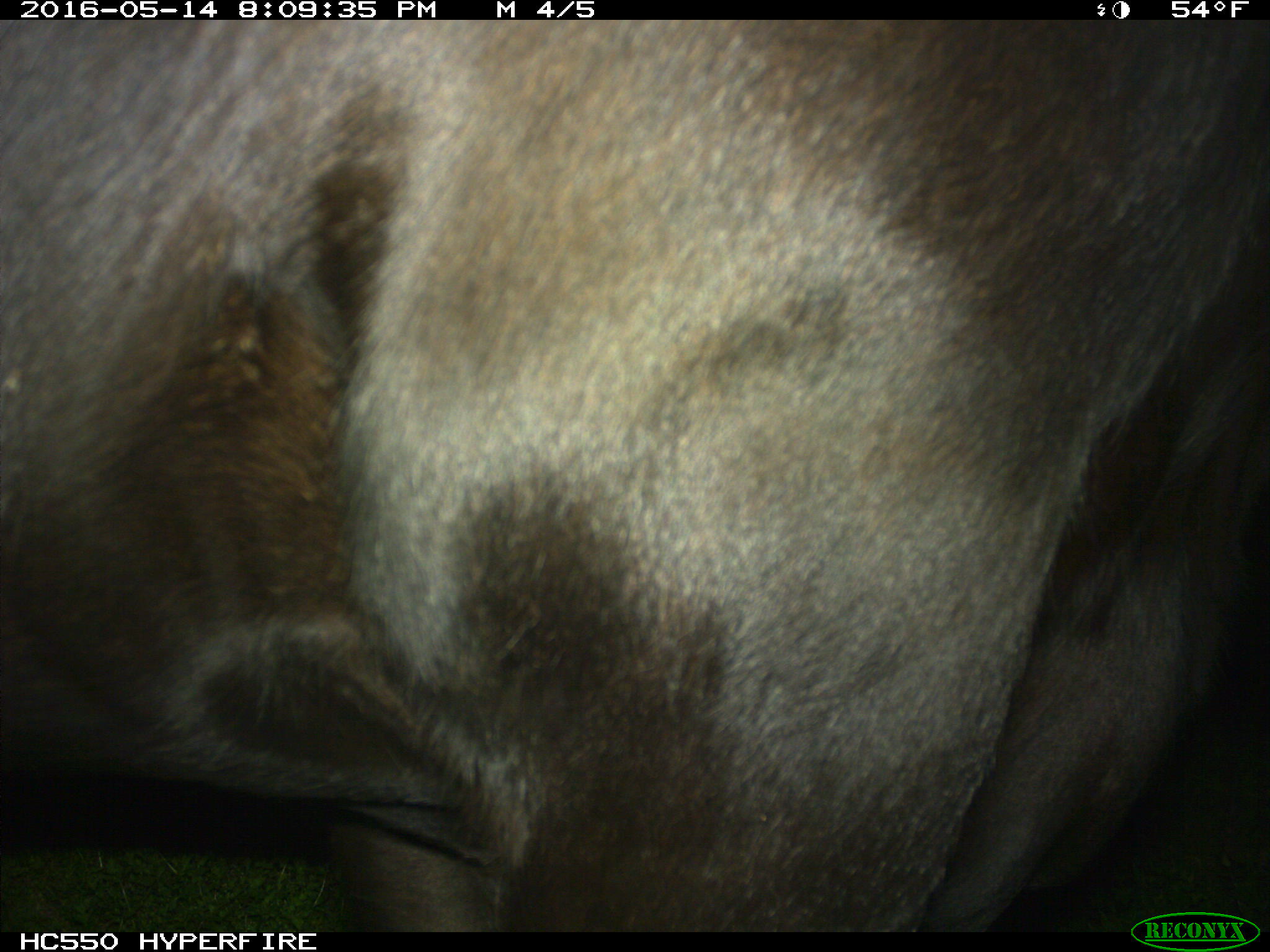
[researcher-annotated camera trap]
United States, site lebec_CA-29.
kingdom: Animalia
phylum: Chordata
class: Mammalia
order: Artiodactyla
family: Bovidae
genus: Bos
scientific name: Bos taurus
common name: domestic cow